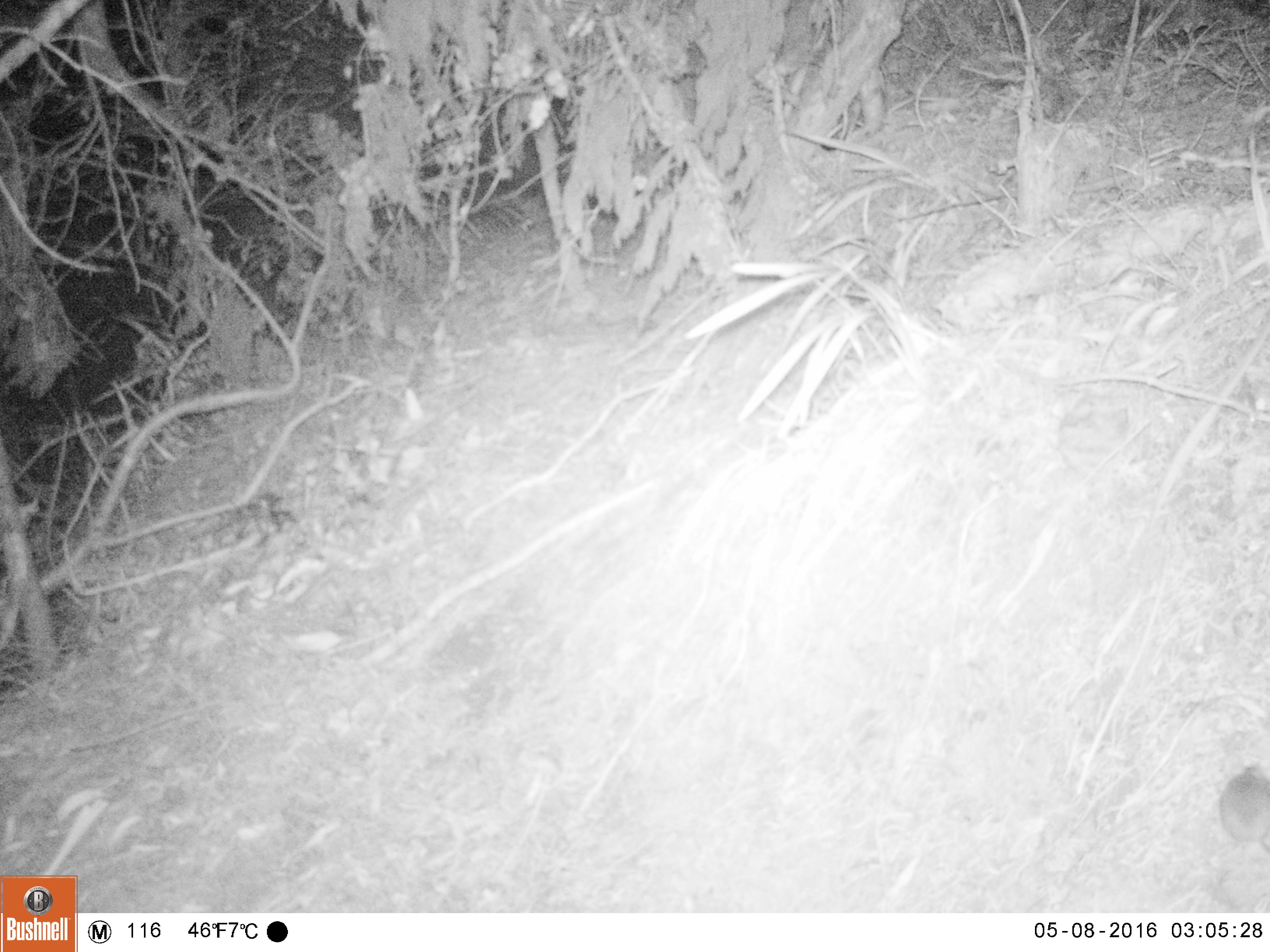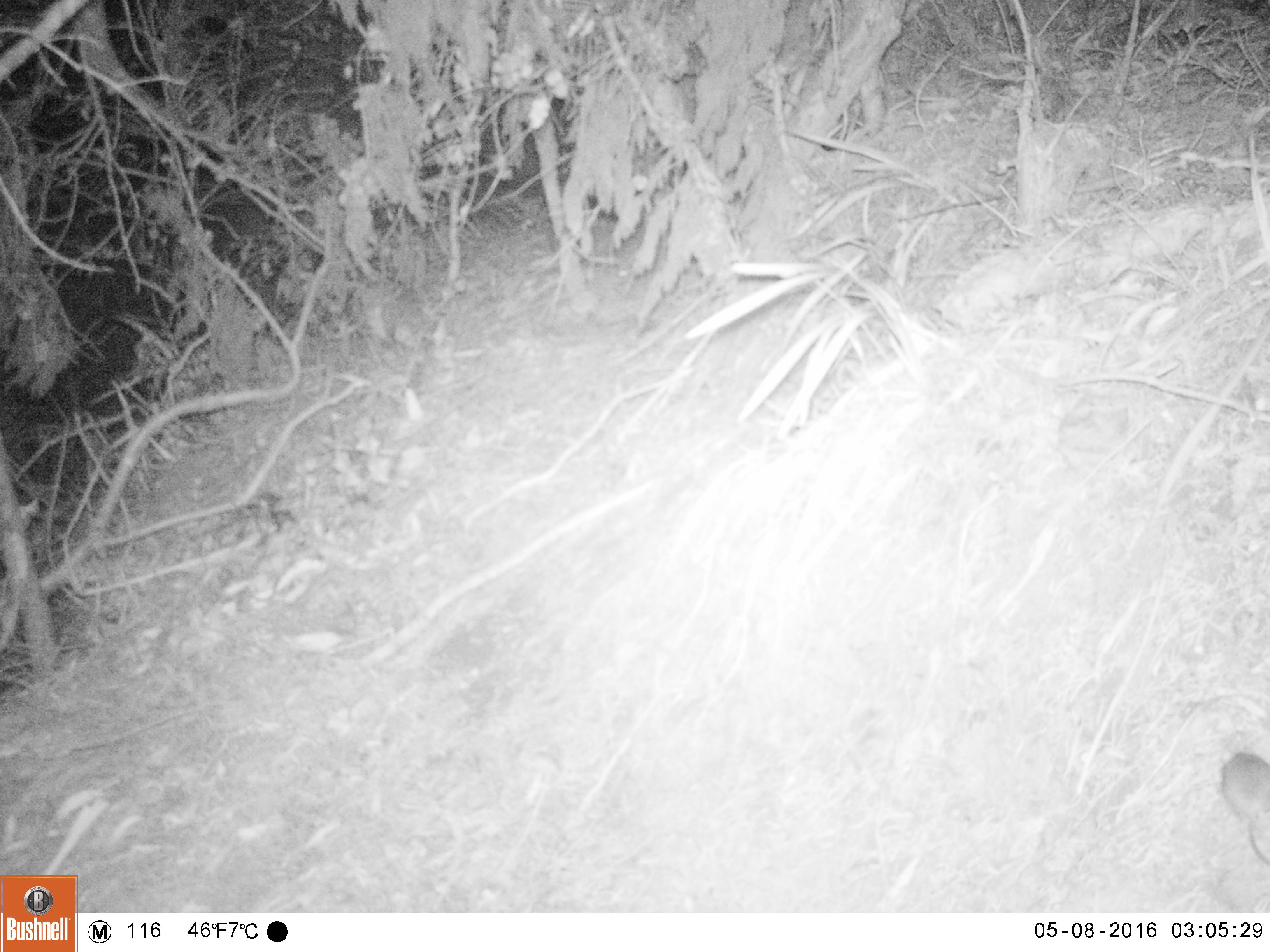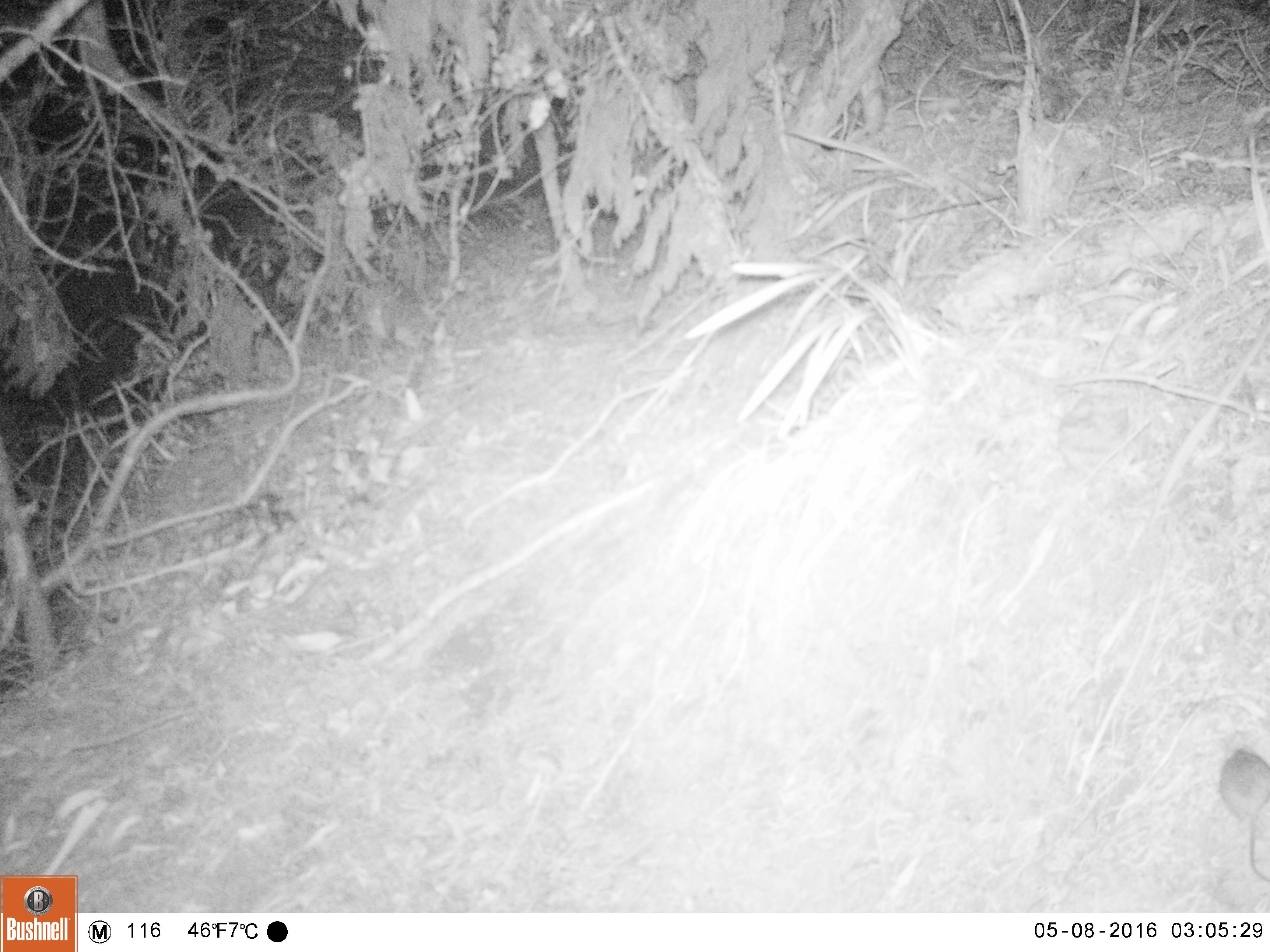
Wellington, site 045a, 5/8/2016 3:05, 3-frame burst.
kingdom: Animalia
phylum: Chordata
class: Mammalia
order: Rodentia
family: Muridae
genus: Rattus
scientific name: Rattus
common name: rat